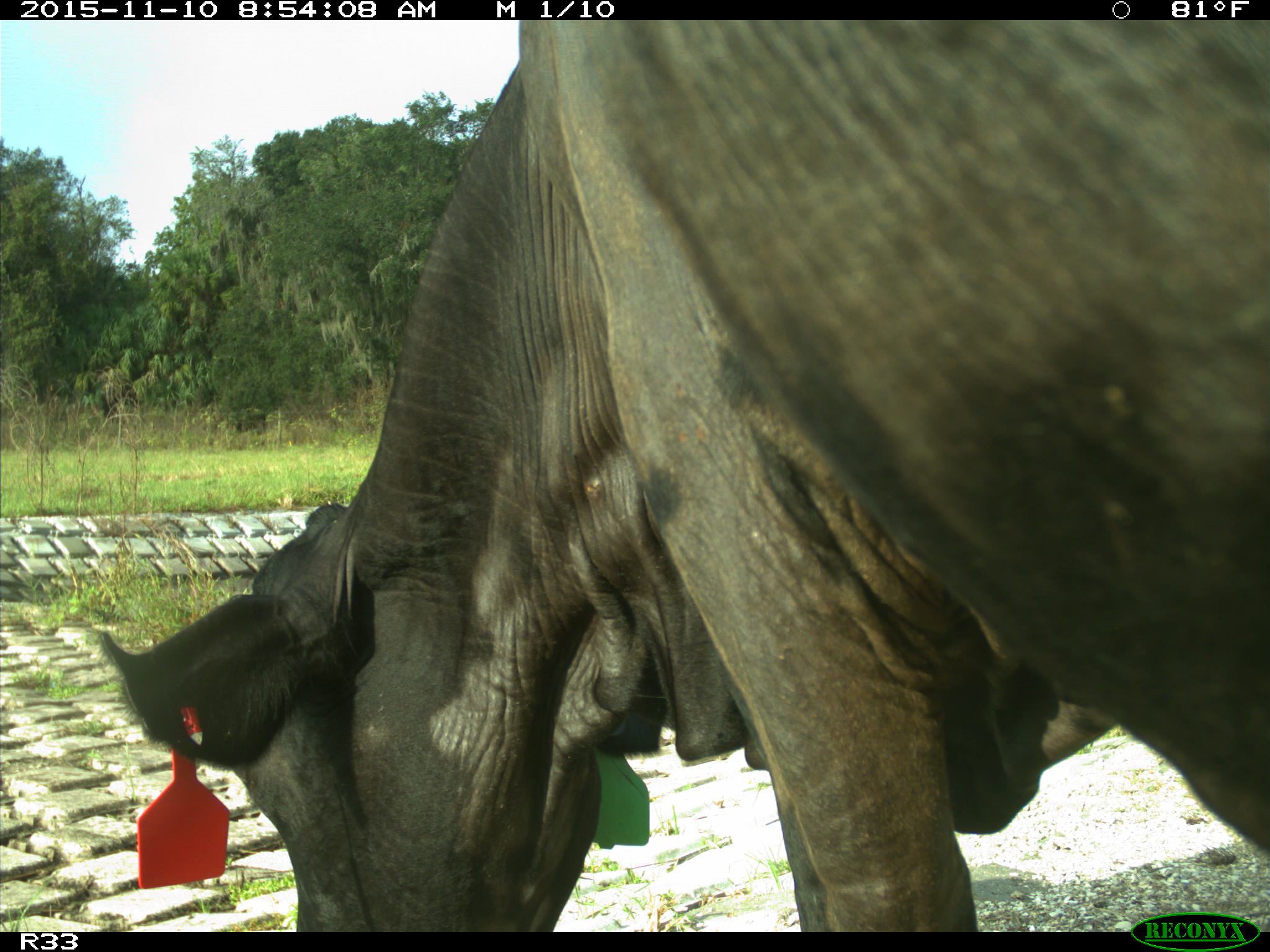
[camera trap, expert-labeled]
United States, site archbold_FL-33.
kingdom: Animalia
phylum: Chordata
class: Mammalia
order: Artiodactyla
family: Bovidae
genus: Bos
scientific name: Bos taurus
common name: domestic cow